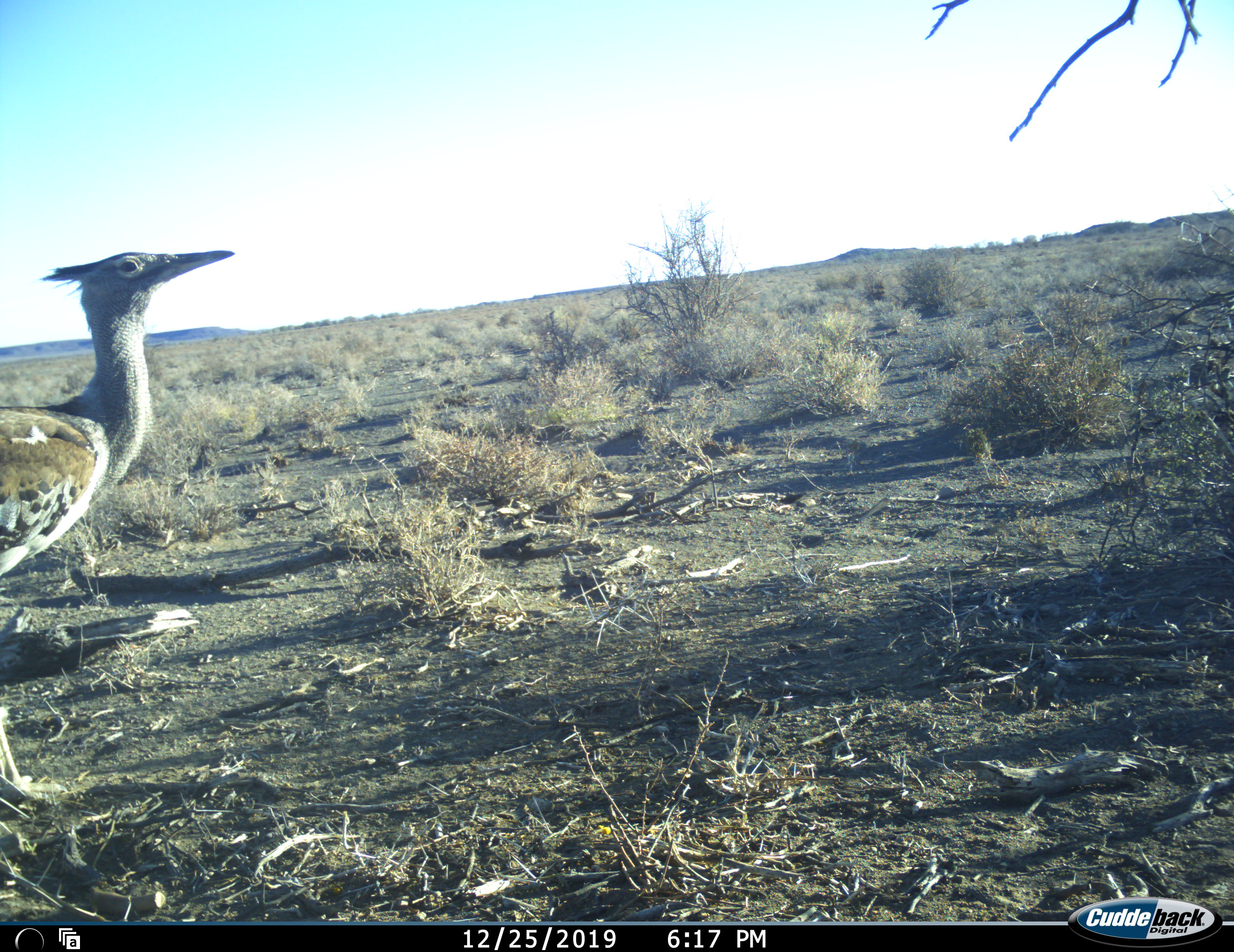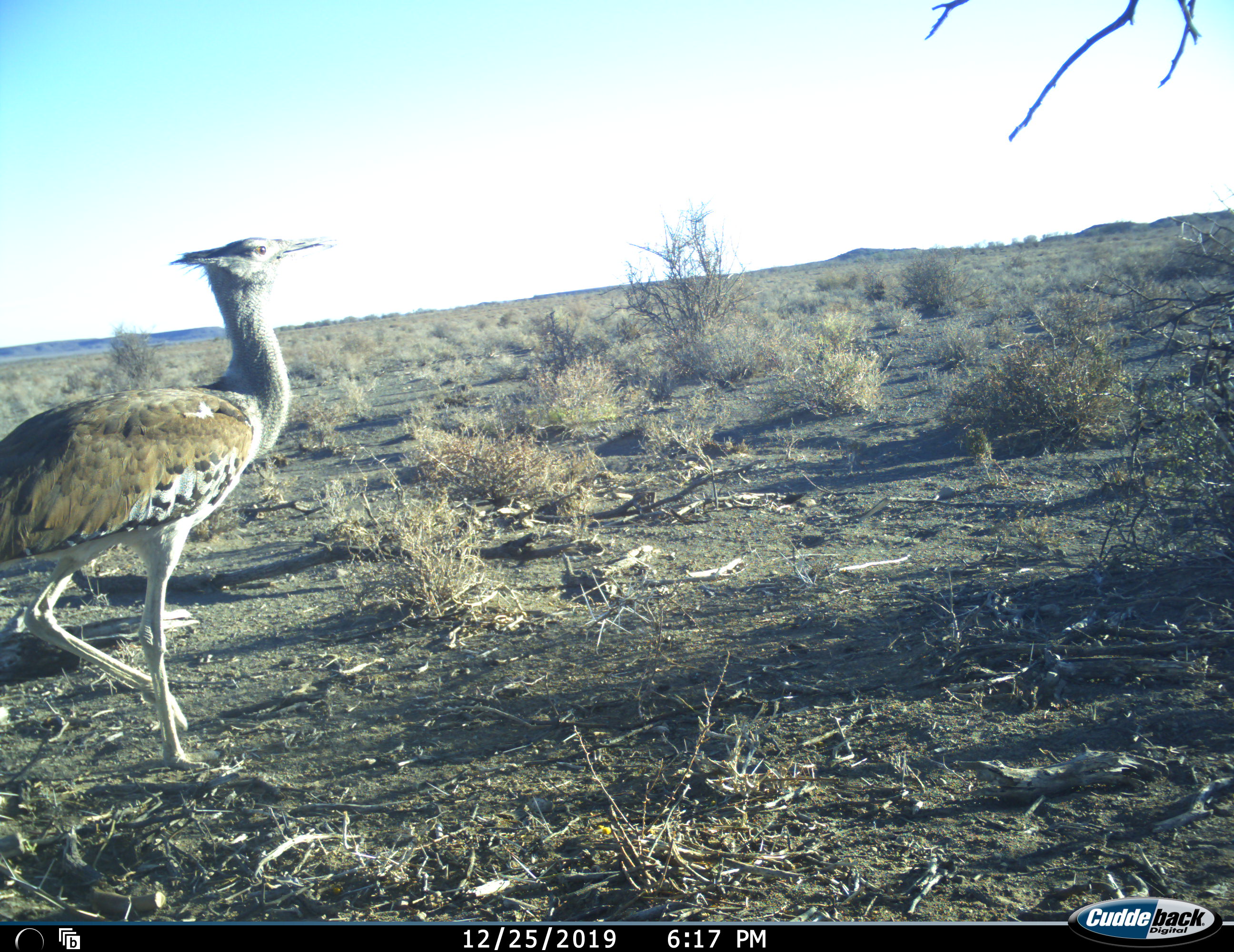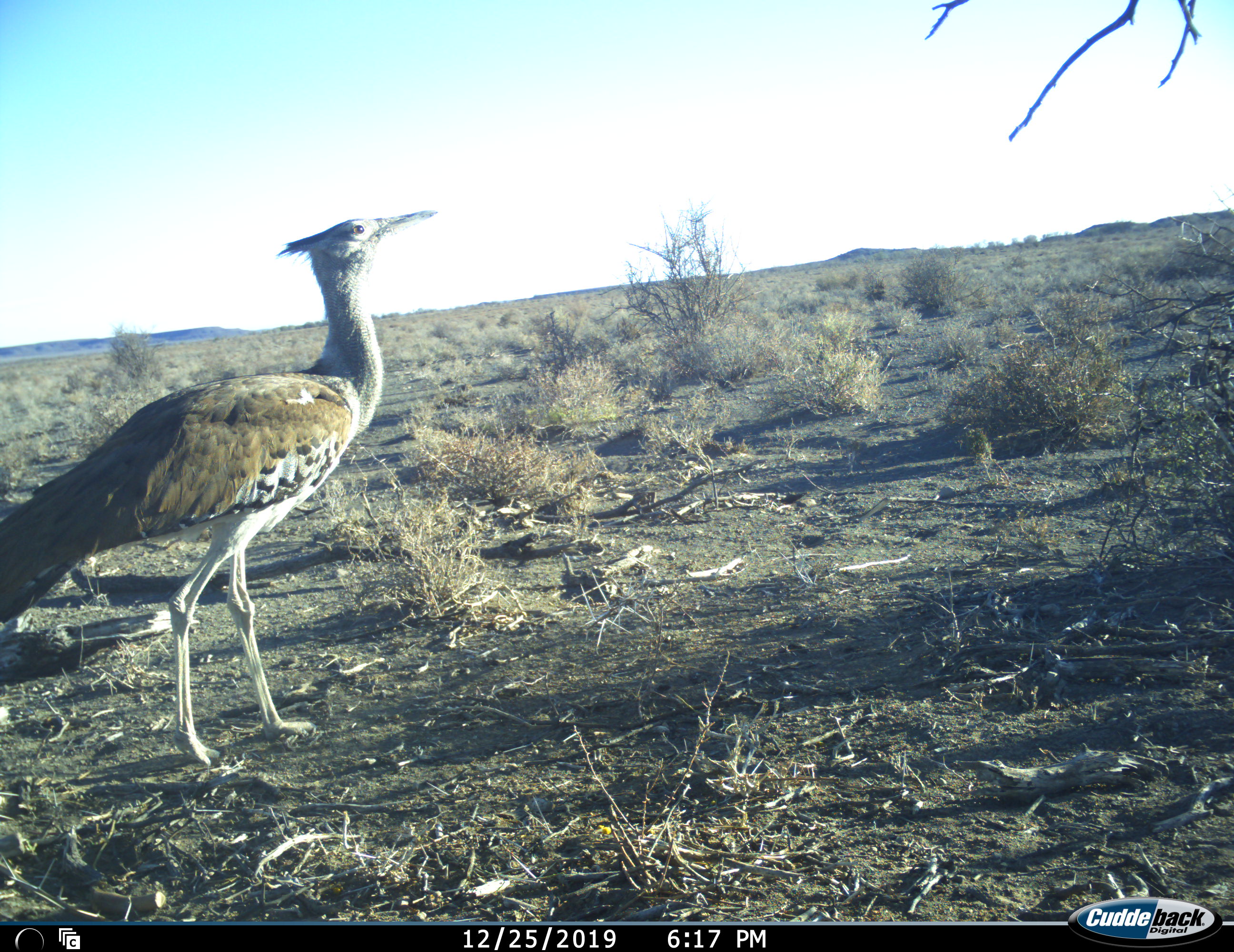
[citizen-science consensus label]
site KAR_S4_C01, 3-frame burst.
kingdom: Animalia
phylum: Chordata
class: Aves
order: Otidiformes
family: Otididae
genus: Ardeotis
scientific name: Ardeotis kori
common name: kori bustard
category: bustardkori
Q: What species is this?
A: Bustardkori (kori bustard) (Ardeotis kori).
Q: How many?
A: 1.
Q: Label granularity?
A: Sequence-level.